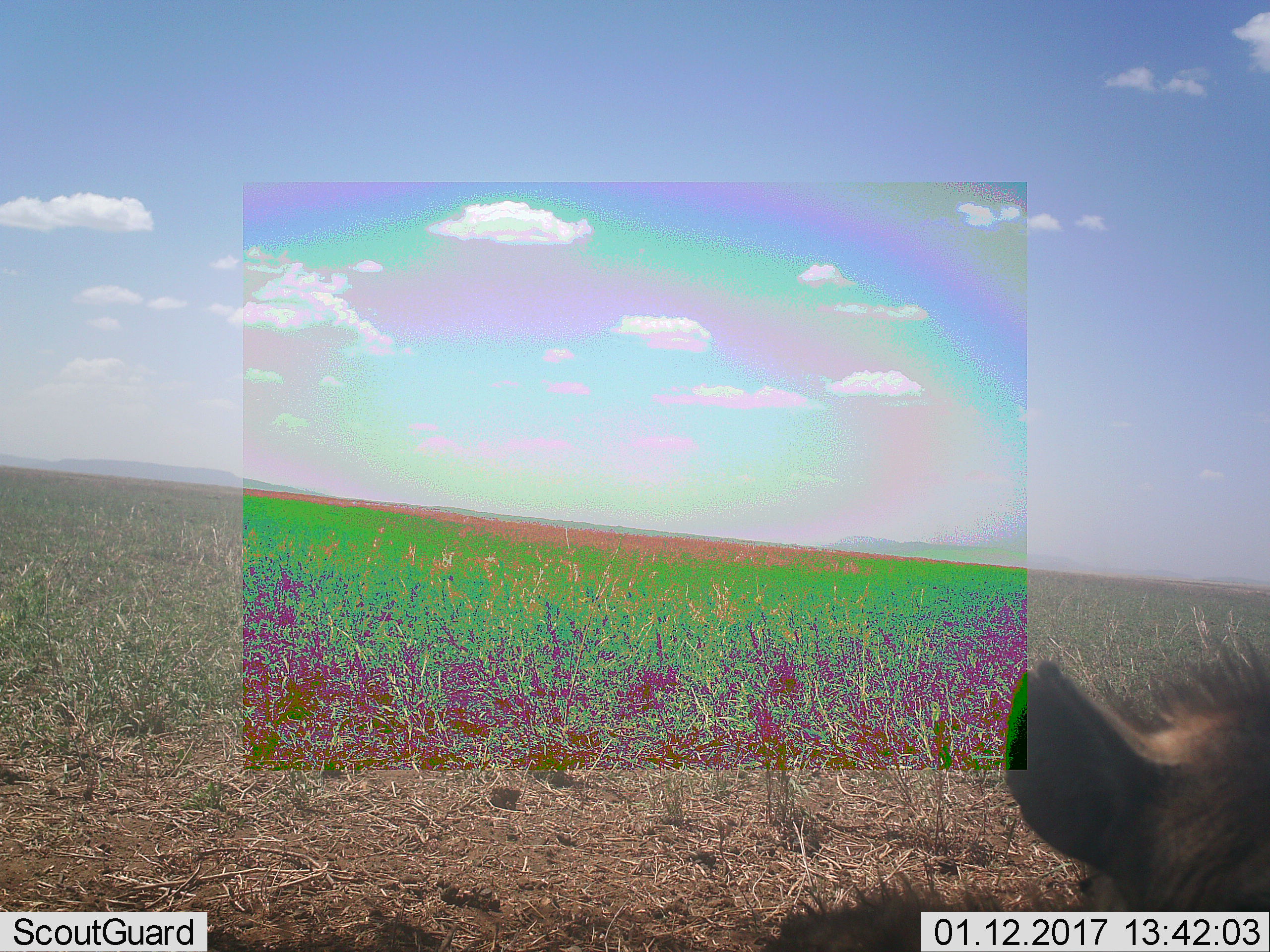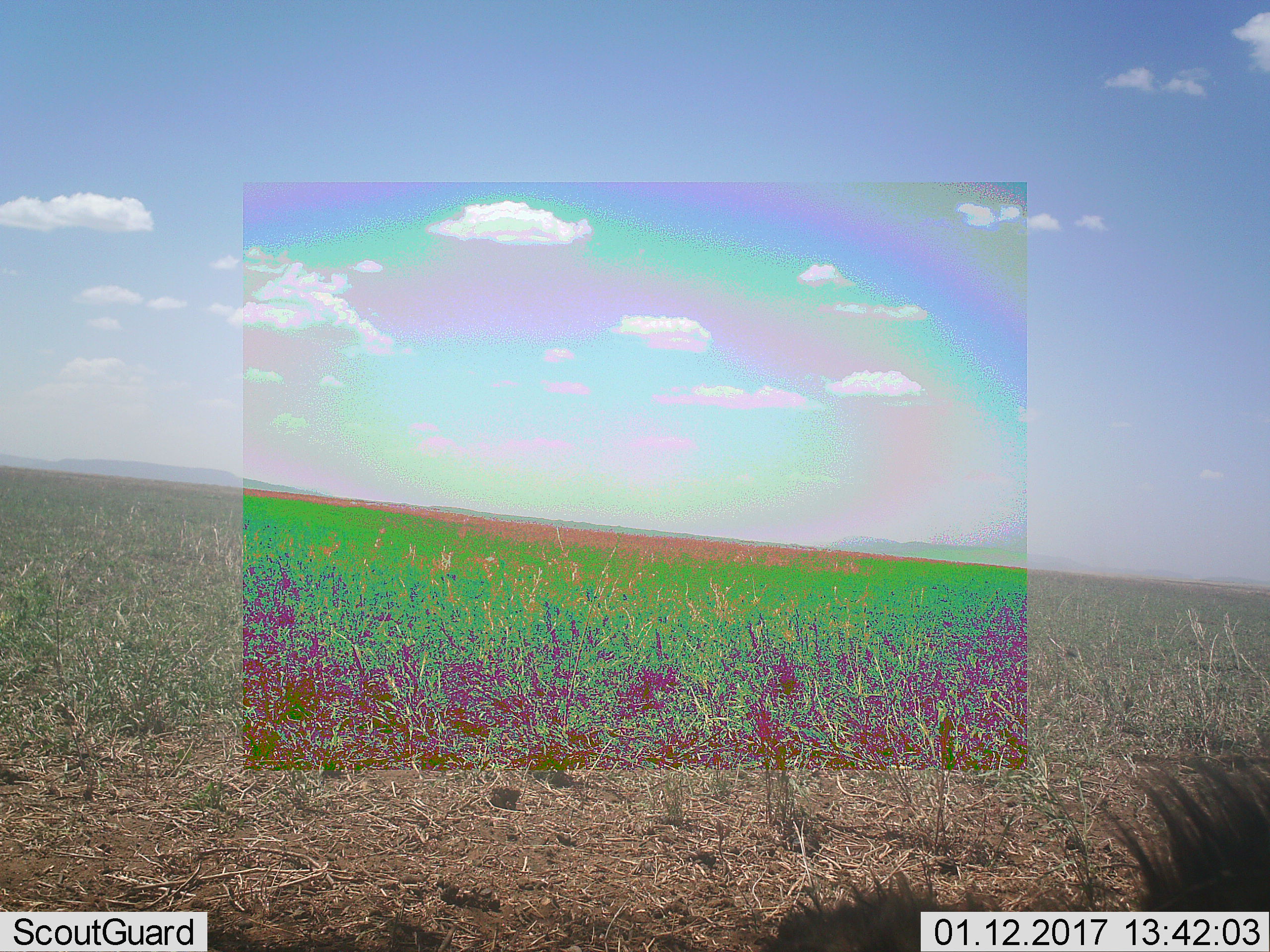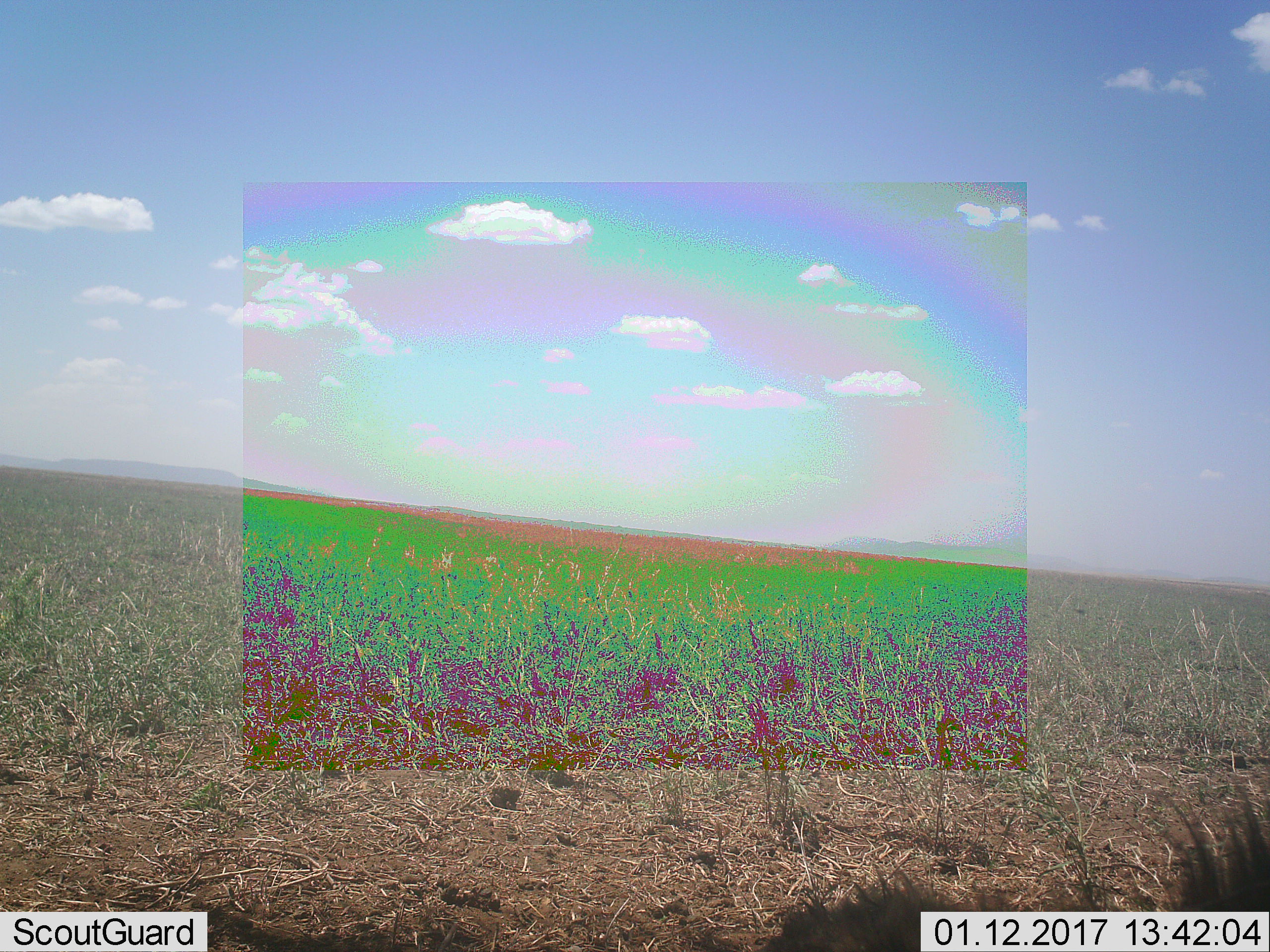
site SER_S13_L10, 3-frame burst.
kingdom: Animalia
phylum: Chordata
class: Mammalia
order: Carnivora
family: Hyaenidae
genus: Crocuta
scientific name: Crocuta crocuta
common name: spotted hyena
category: hyenaspotted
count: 1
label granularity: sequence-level